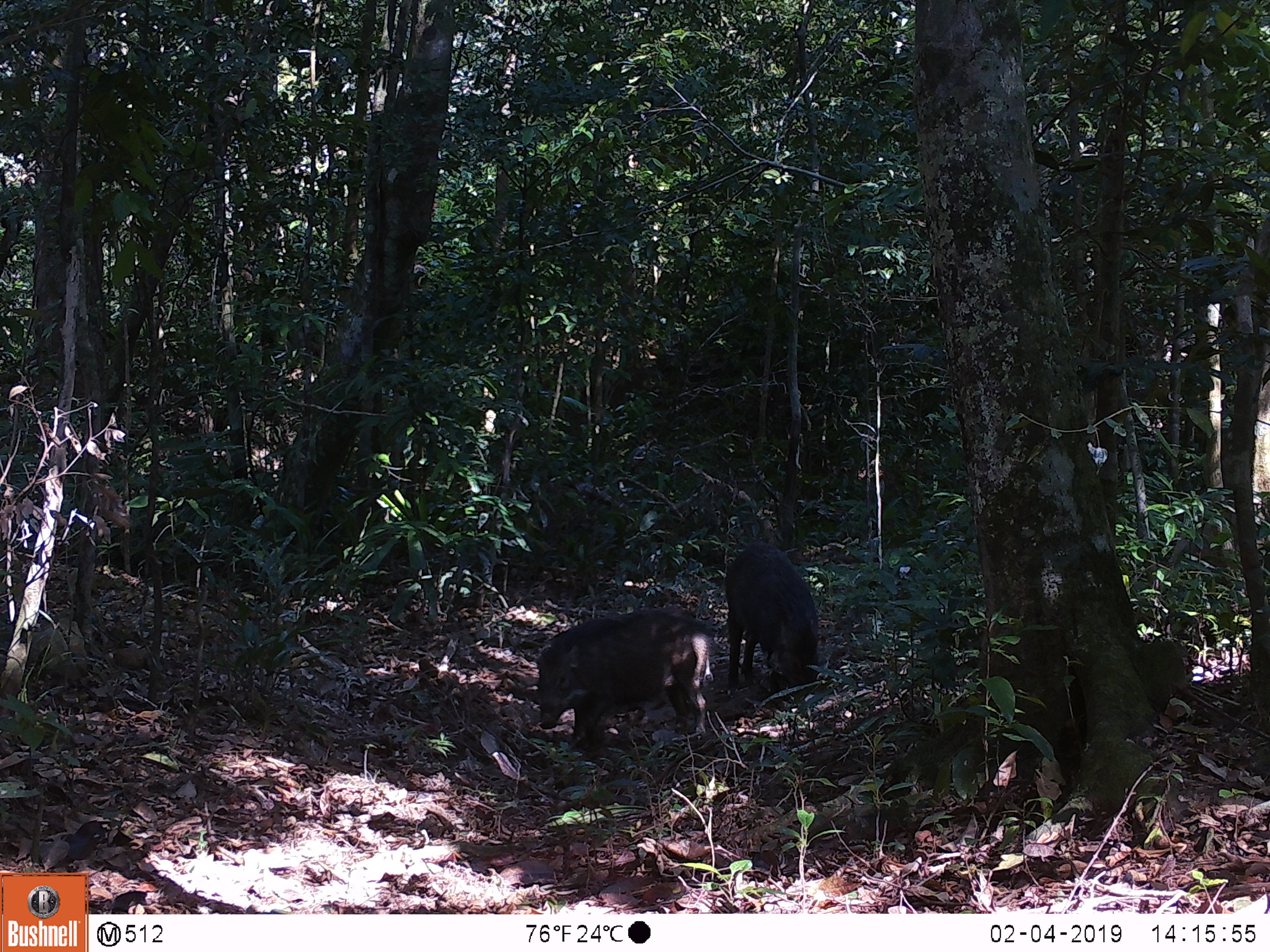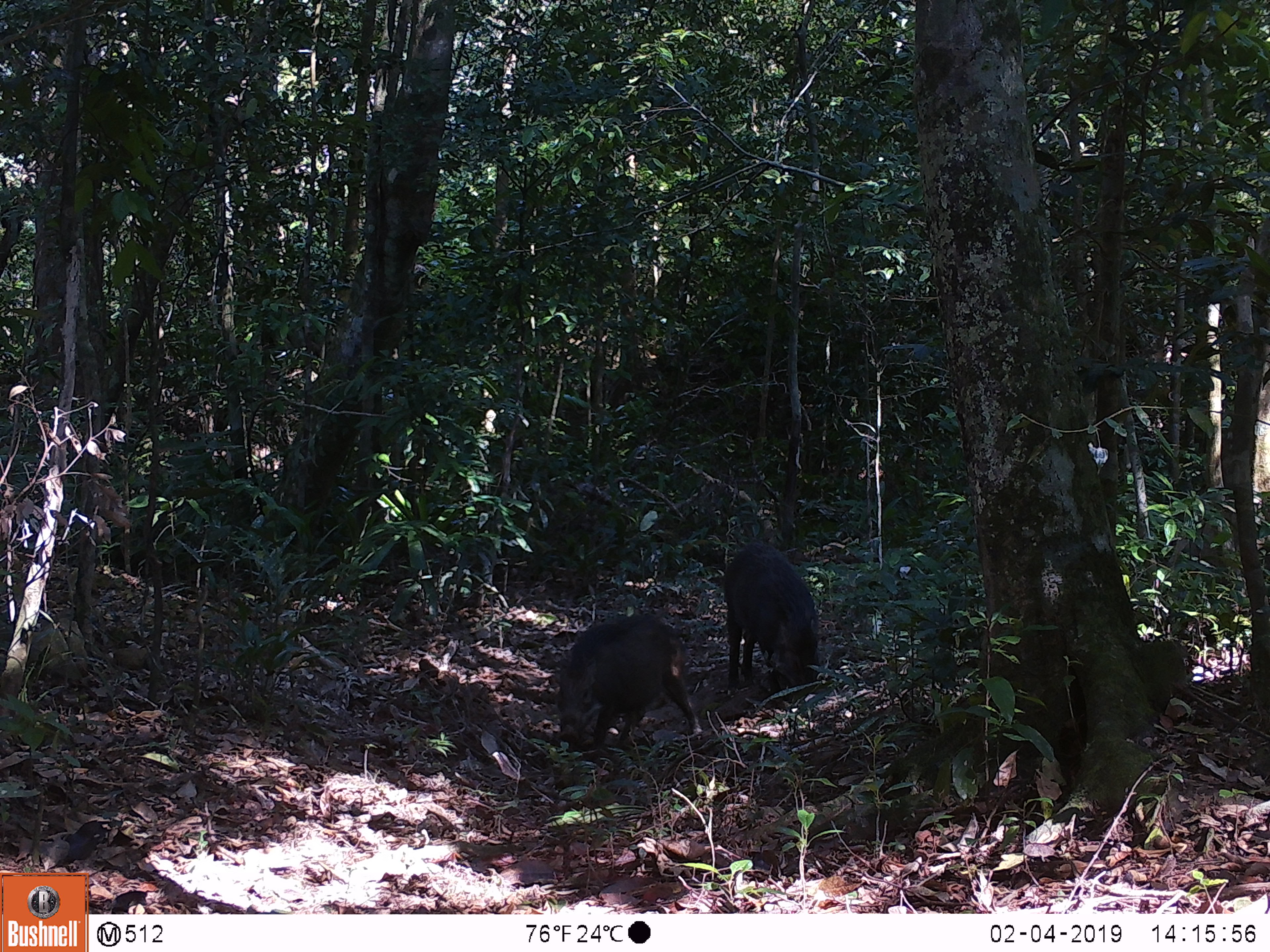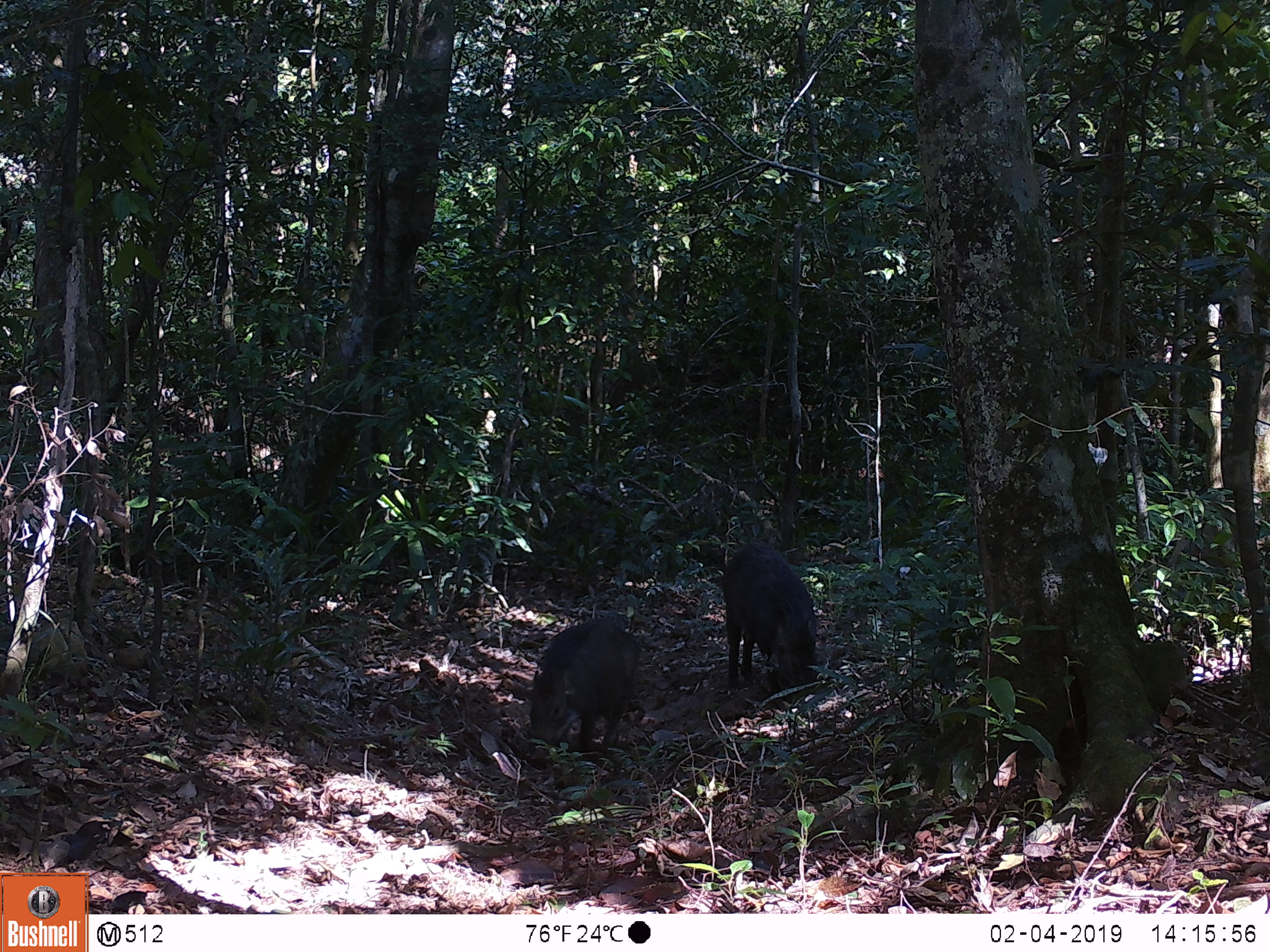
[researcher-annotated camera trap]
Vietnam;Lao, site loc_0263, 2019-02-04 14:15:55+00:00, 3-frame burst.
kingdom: Animalia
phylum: Chordata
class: Mammalia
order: Artiodactyla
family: Suidae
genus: Sus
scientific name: Sus scrofa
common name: eurasian wild pig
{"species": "eurasian wild pig (Sus scrofa)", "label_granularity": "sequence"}